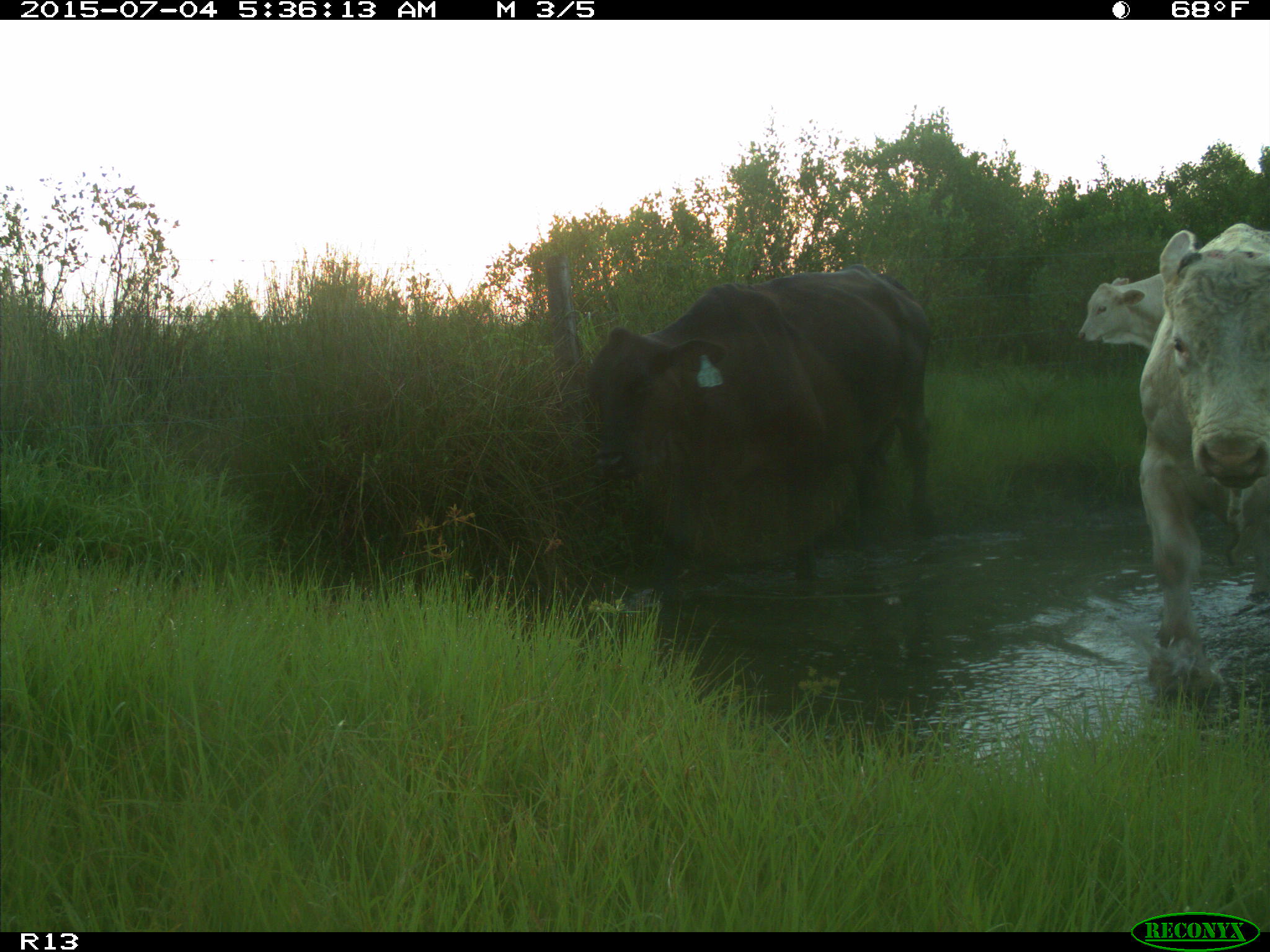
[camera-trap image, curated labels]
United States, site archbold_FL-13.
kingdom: Animalia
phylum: Chordata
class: Mammalia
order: Artiodactyla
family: Bovidae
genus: Bos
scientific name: Bos taurus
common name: domestic cow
Bos taurus (domestic cow).